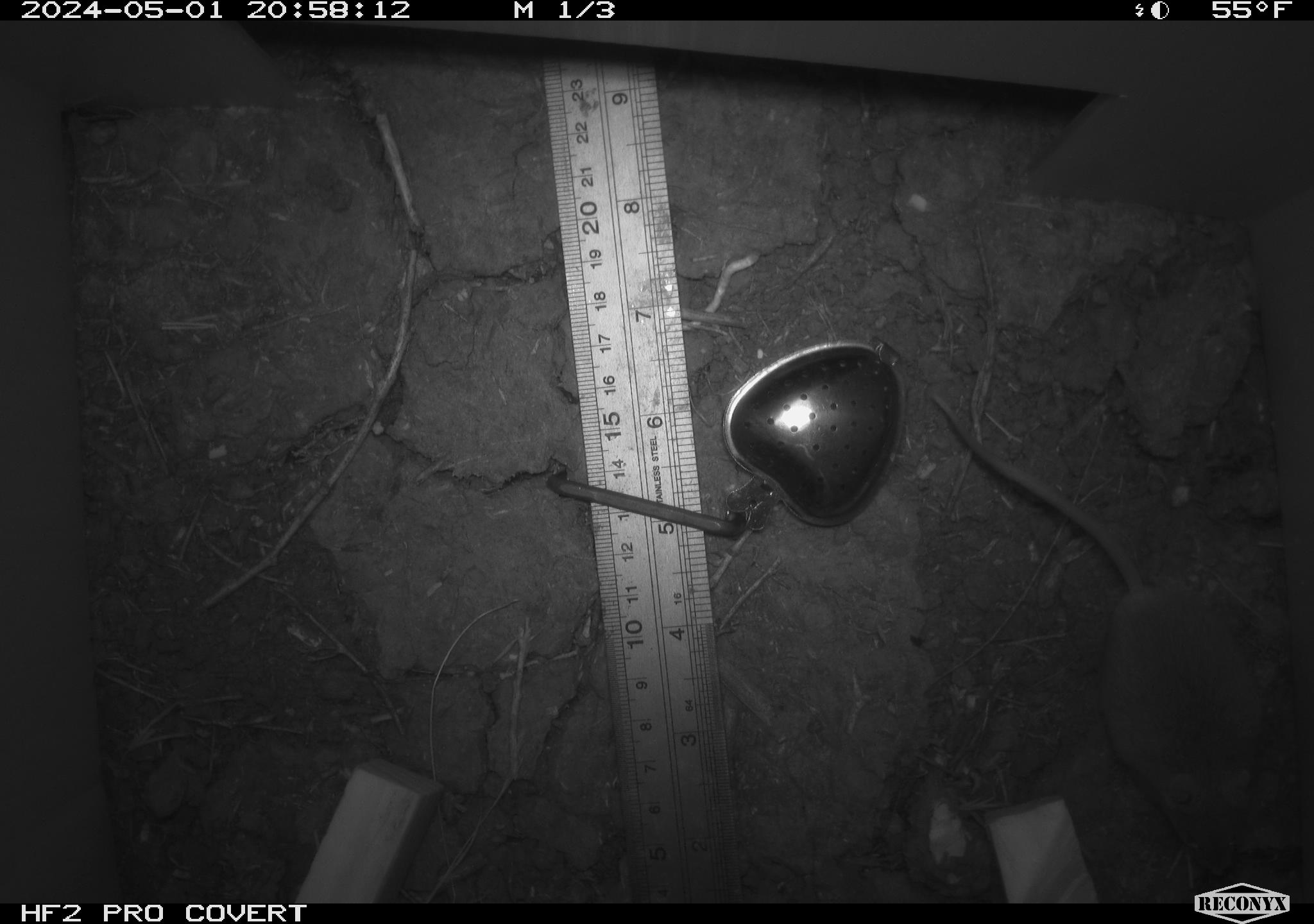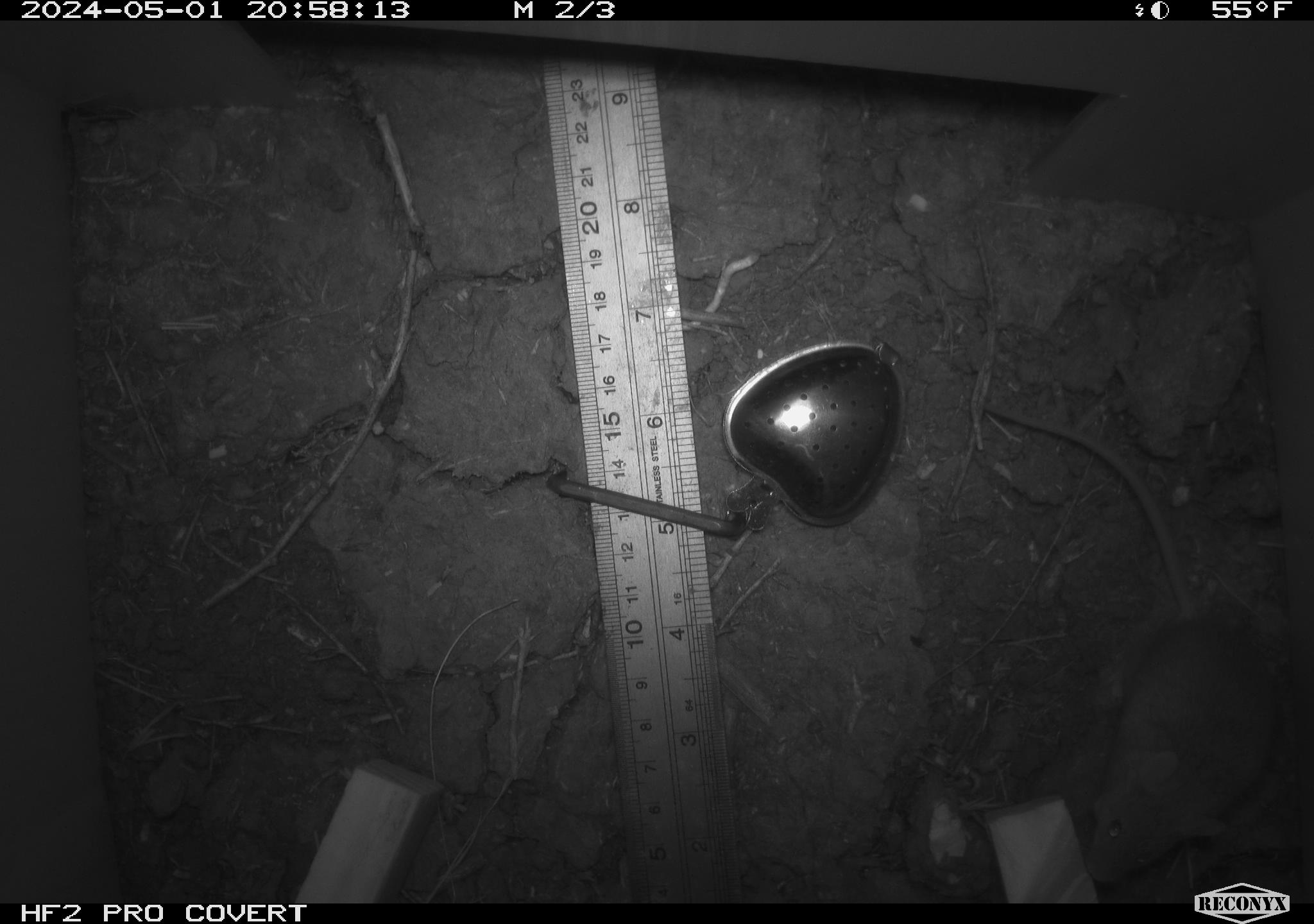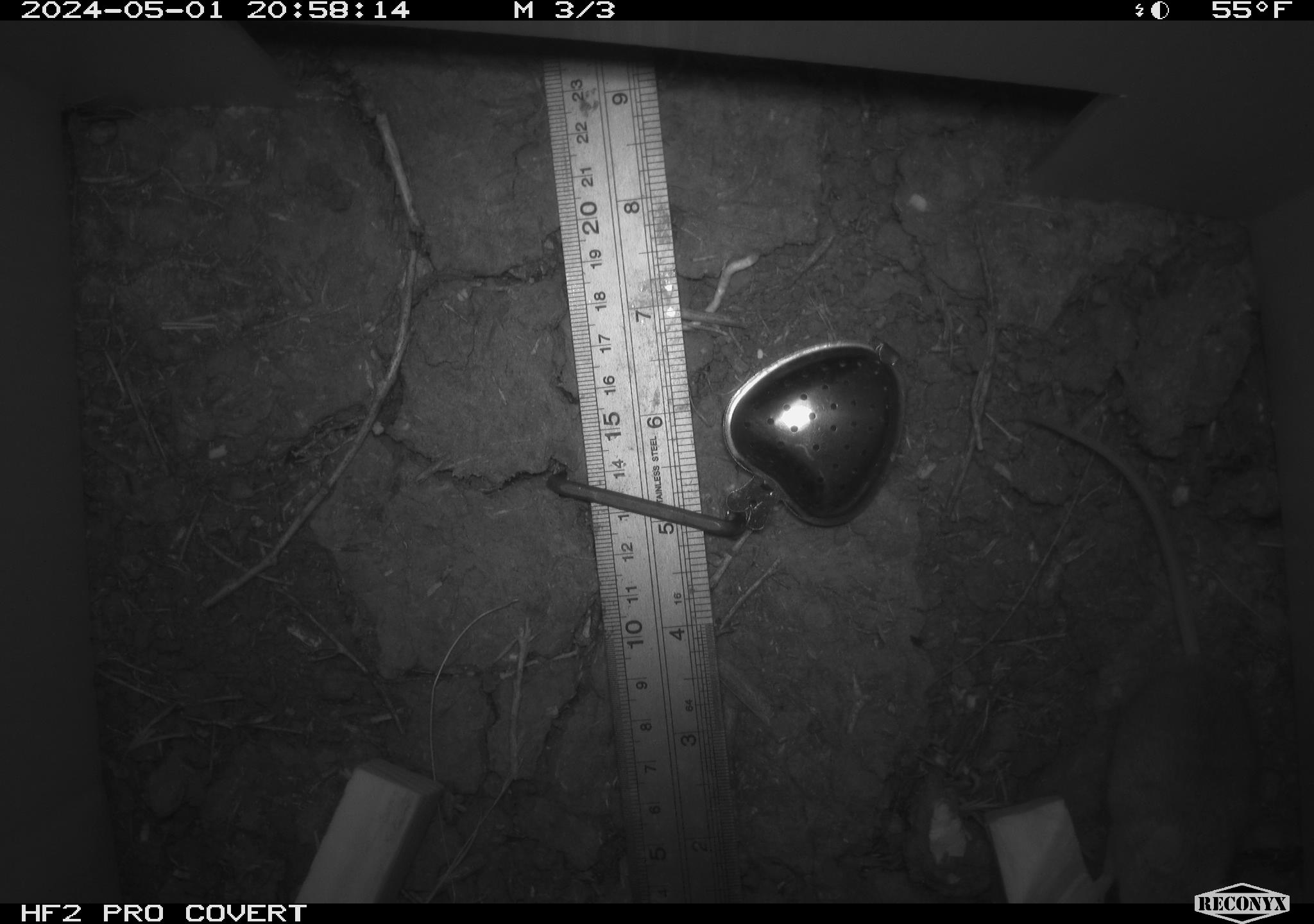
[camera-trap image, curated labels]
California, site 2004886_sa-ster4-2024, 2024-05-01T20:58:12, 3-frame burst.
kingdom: Animalia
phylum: Chordata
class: Mammalia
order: Rodentia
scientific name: Rodentia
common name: mouse species